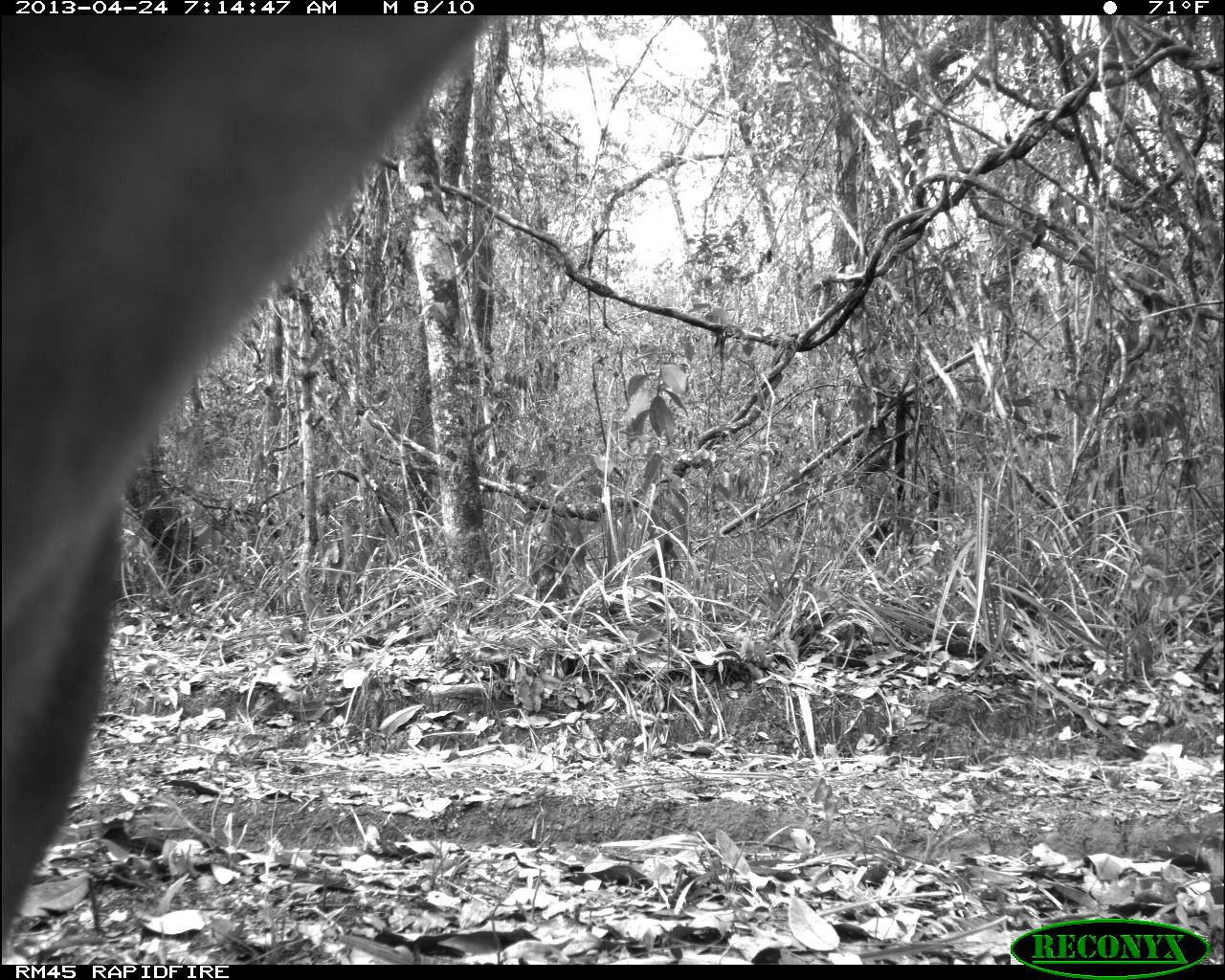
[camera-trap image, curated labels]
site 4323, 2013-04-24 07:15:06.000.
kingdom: Animalia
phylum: Chordata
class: Mammalia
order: Carnivora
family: Felidae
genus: Puma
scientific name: Puma concolor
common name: mountain lion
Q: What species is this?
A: Puma concolor (mountain lion).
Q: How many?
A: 1.